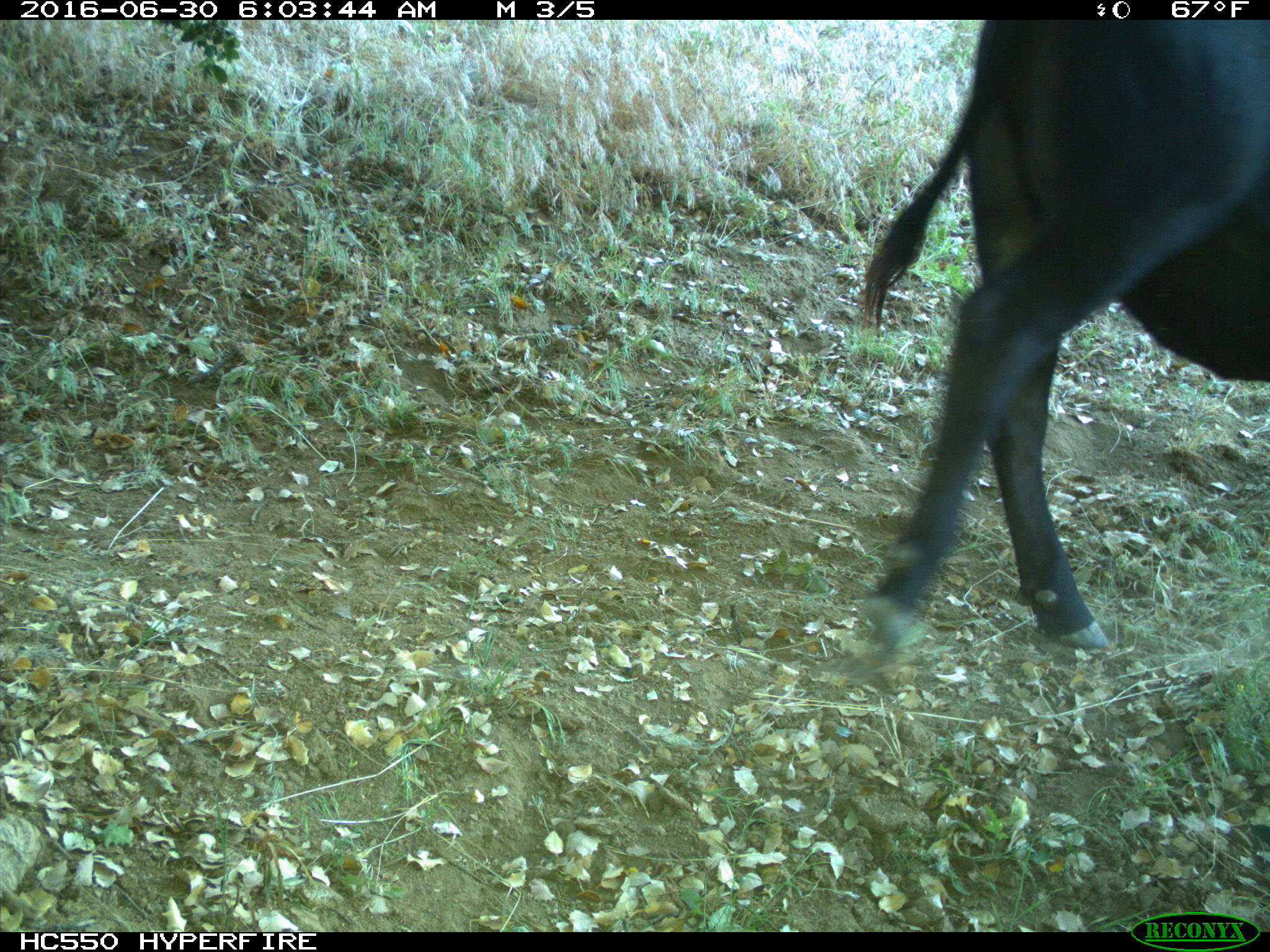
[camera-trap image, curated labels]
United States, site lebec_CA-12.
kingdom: Animalia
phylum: Chordata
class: Mammalia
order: Artiodactyla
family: Bovidae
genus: Bos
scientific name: Bos taurus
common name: domestic cow